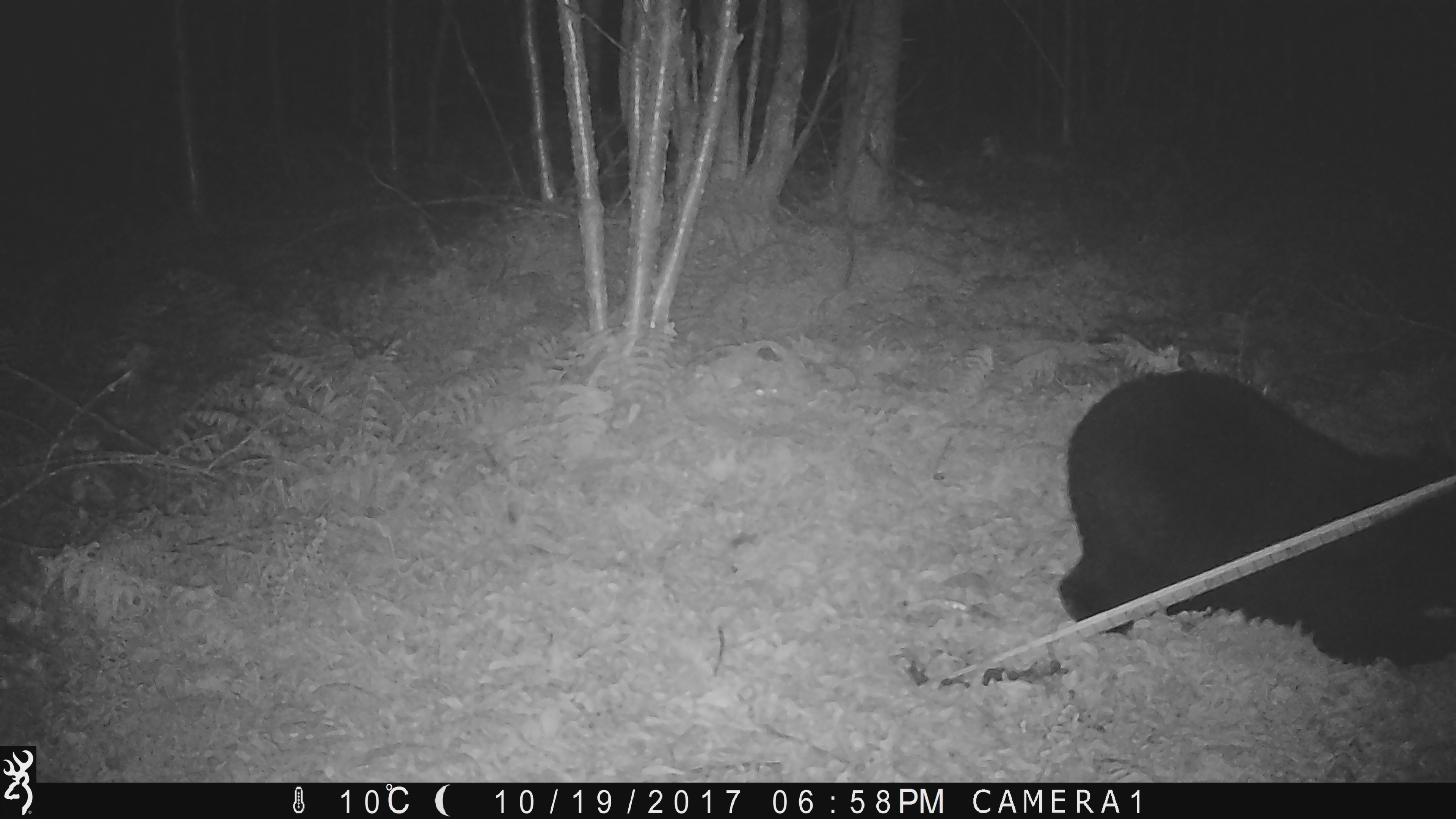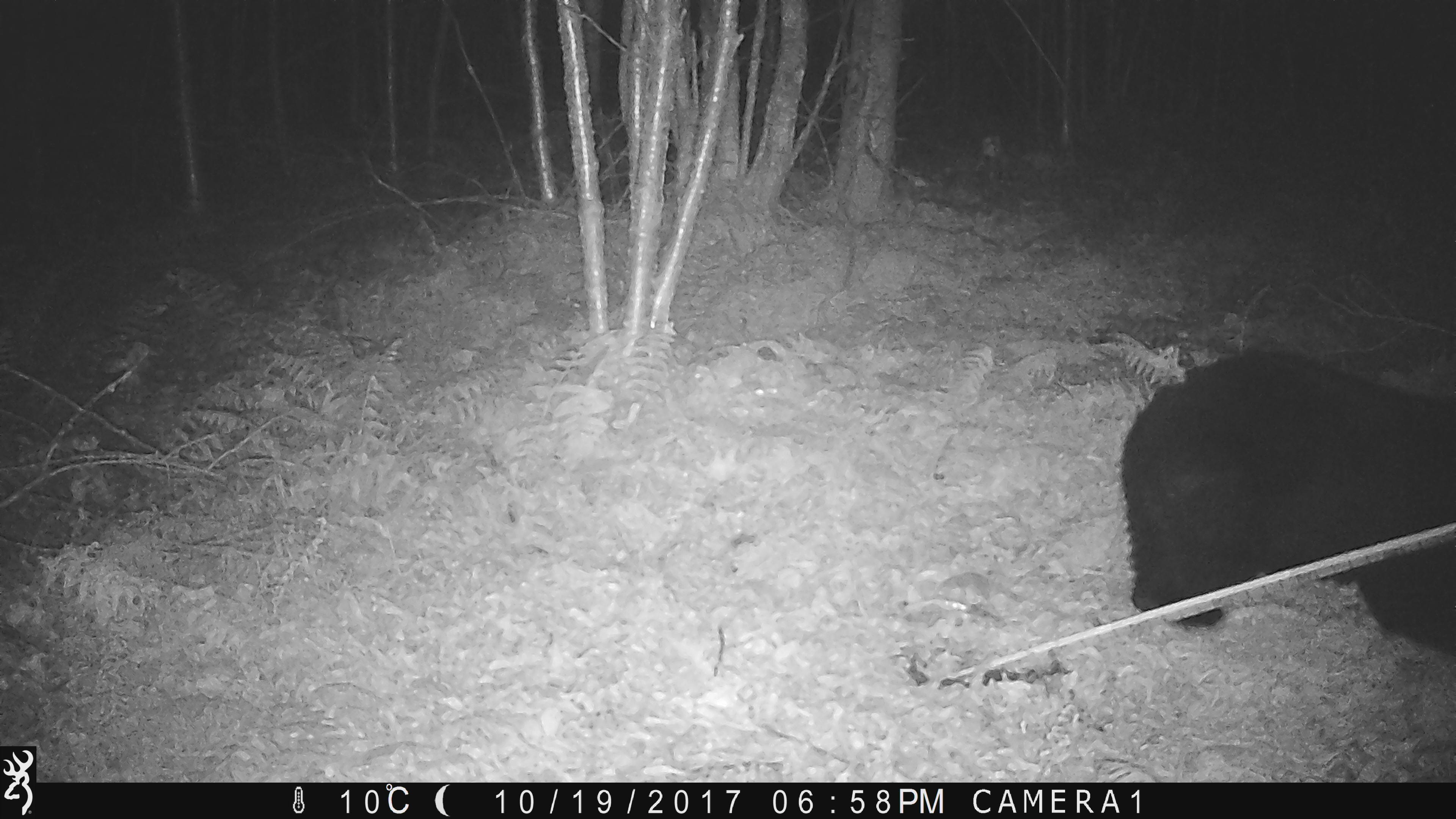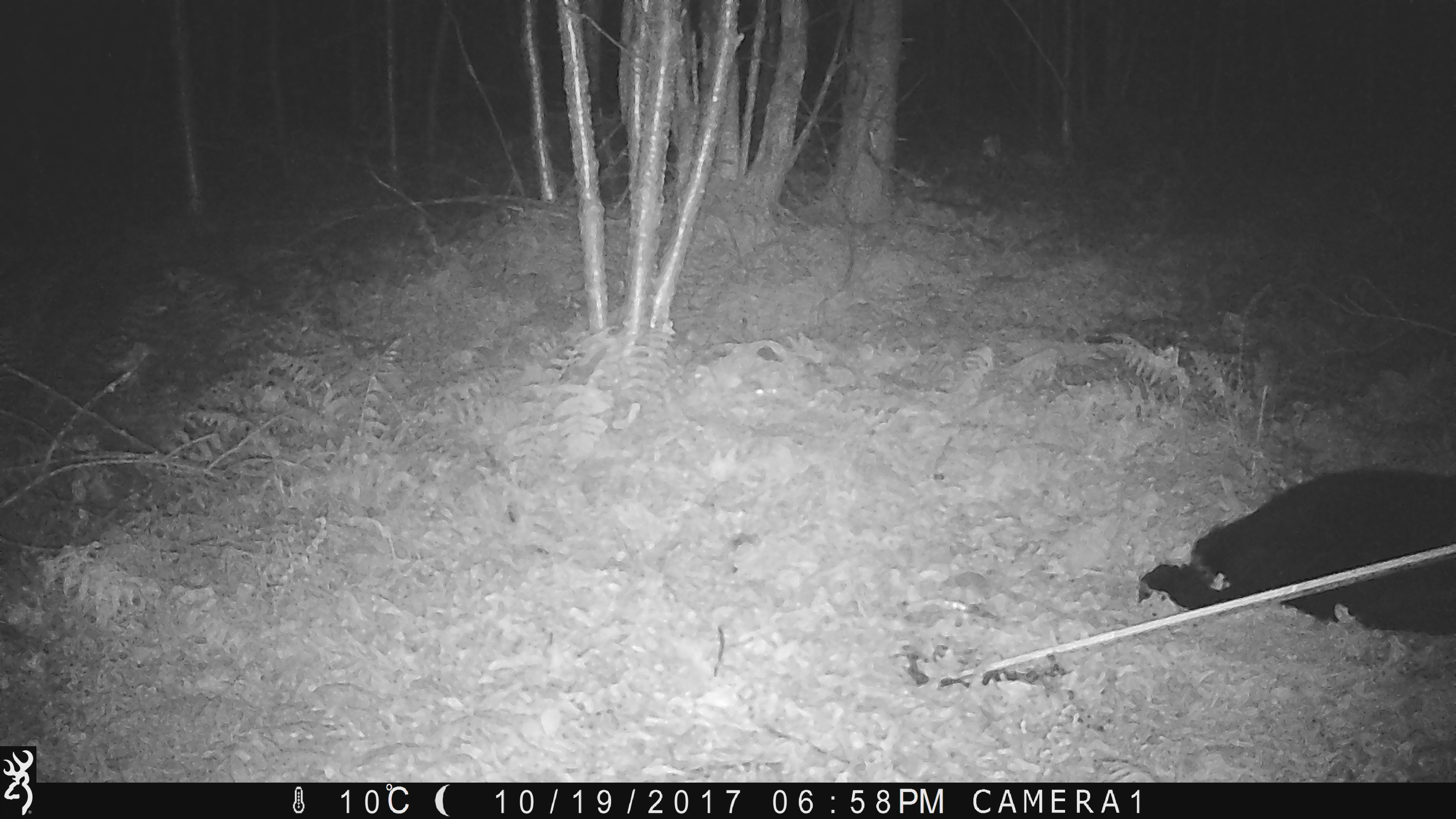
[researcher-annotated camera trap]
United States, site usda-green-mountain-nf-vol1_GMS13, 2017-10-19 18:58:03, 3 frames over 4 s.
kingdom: Animalia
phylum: Chordata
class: Mammalia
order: Carnivora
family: Ursidae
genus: Ursus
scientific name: Ursus americanus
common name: black bear